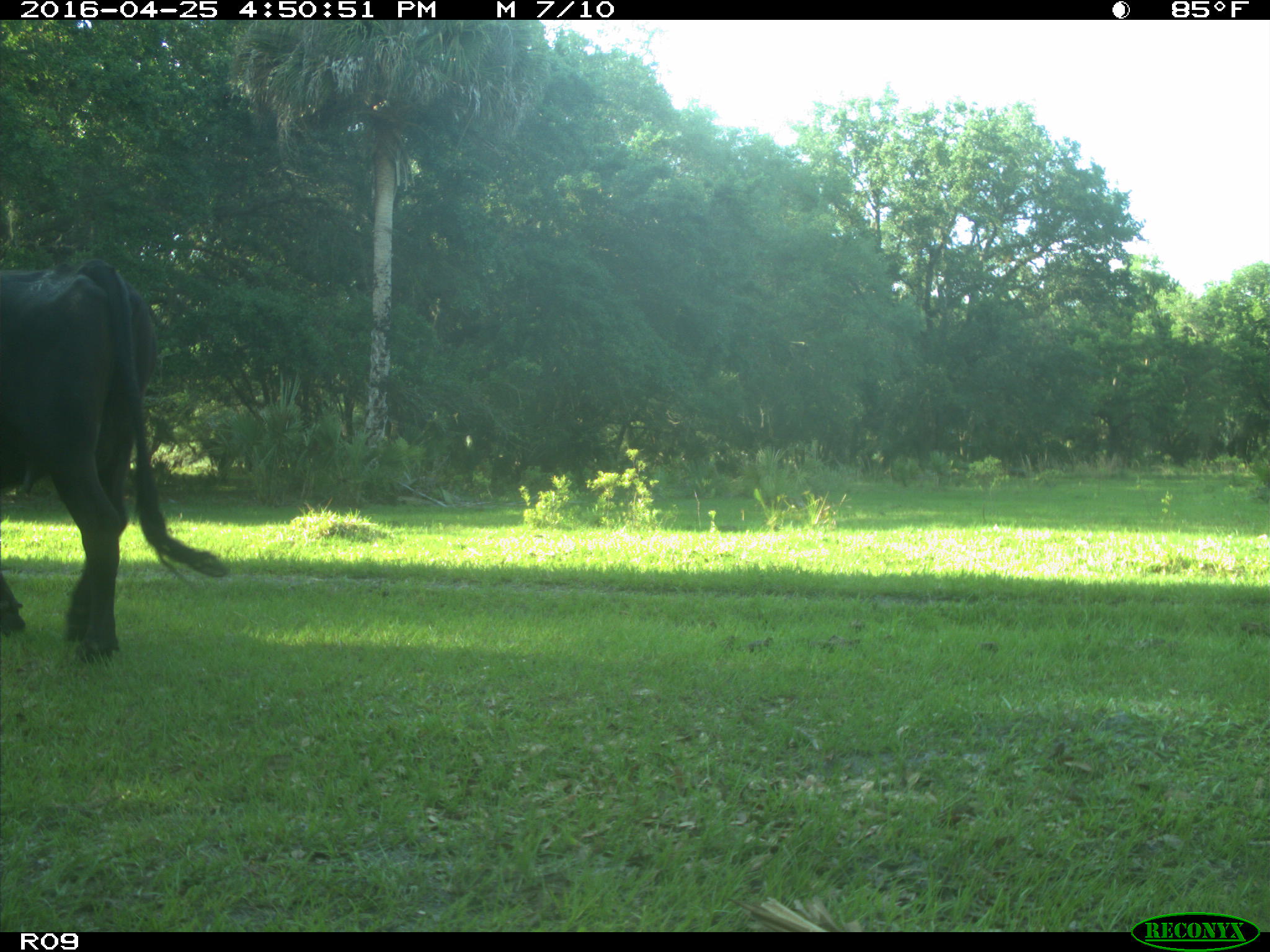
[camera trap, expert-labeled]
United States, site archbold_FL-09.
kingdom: Animalia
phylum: Chordata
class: Mammalia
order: Artiodactyla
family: Bovidae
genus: Bos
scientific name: Bos taurus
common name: domestic cow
Bos taurus (domestic cow).